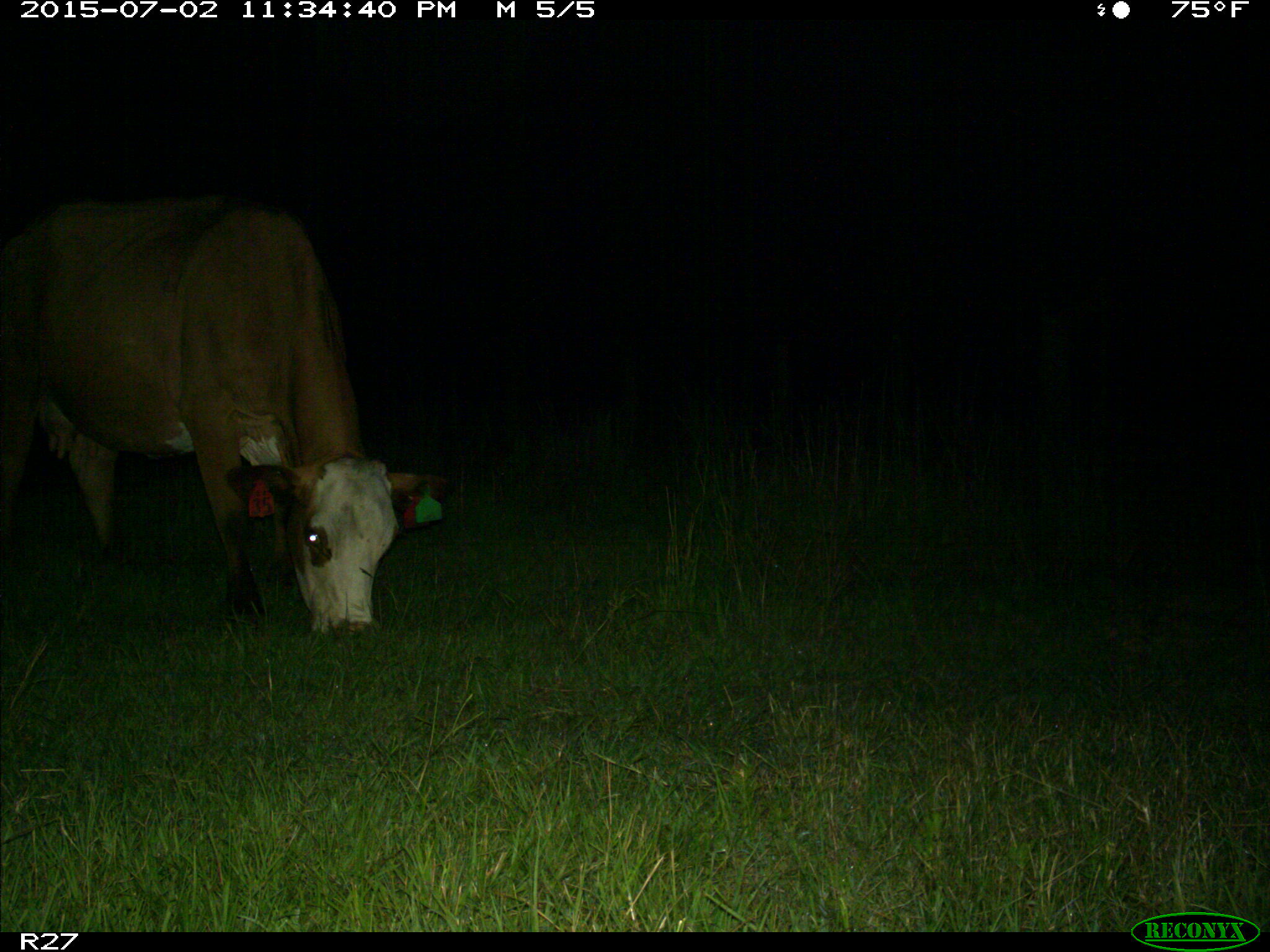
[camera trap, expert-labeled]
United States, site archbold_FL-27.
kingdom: Animalia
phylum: Chordata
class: Mammalia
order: Artiodactyla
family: Bovidae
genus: Bos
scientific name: Bos taurus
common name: domestic cow